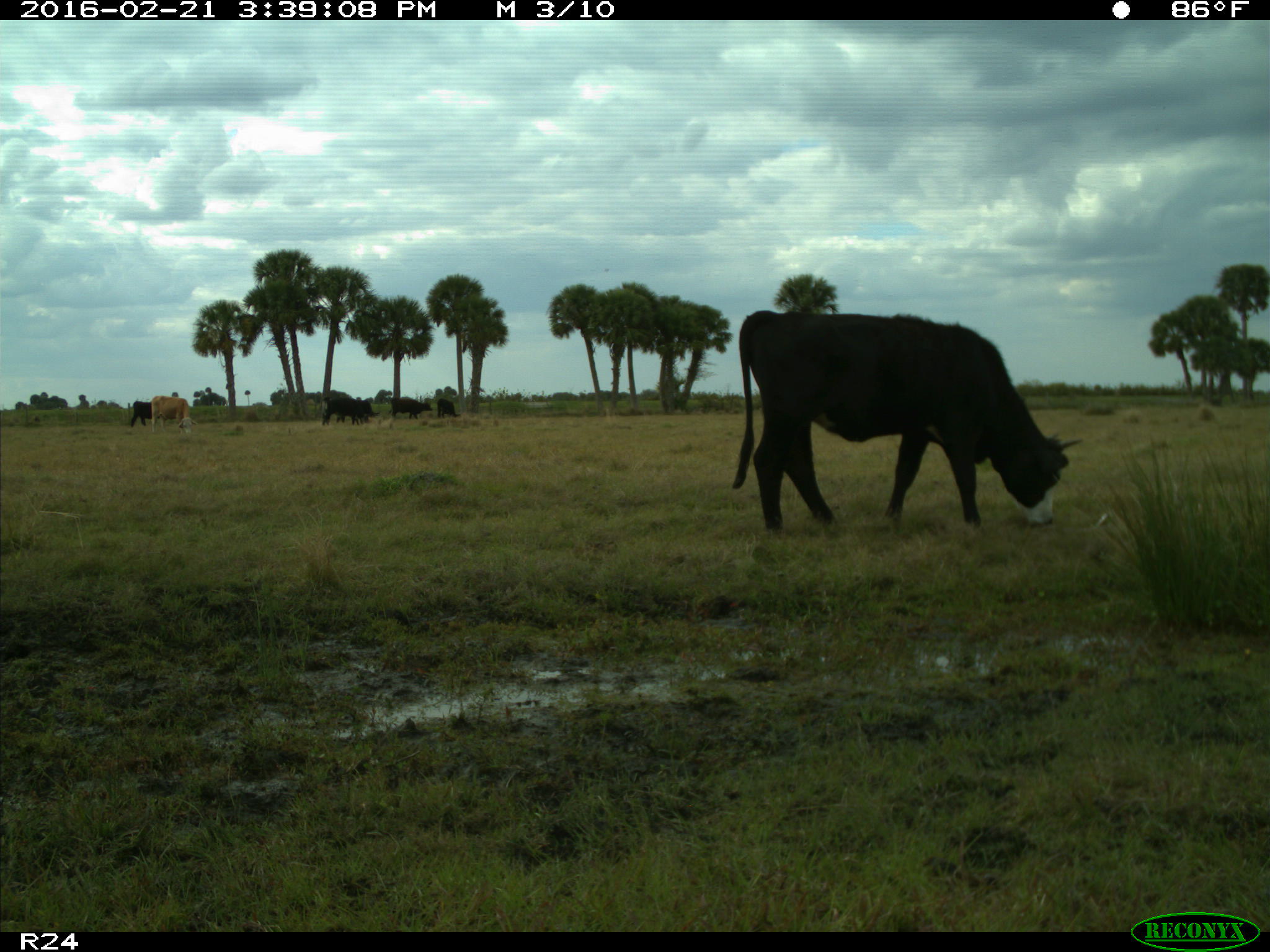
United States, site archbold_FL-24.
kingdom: Animalia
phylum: Chordata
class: Mammalia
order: Artiodactyla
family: Bovidae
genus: Bos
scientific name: Bos taurus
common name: domestic cow